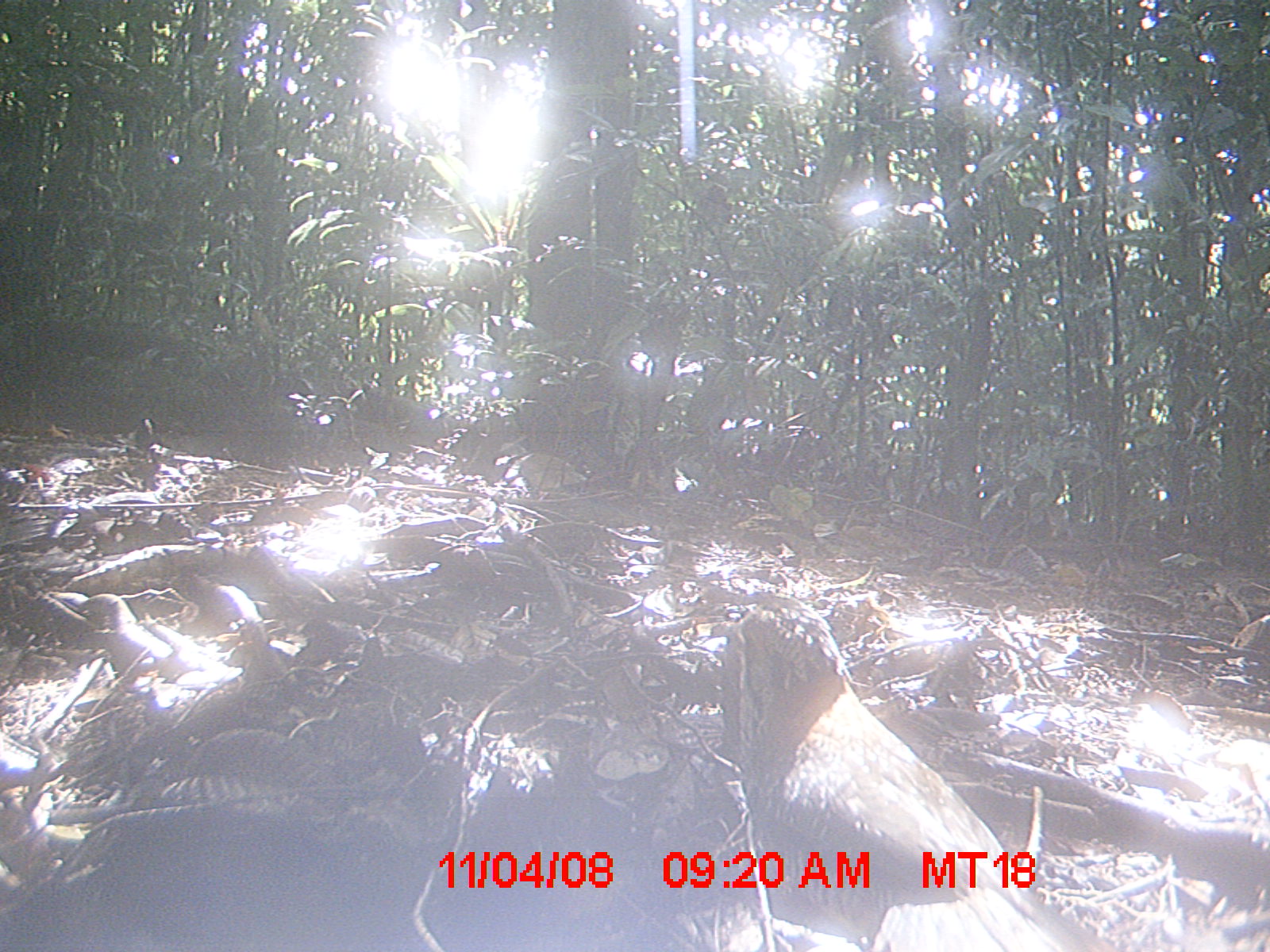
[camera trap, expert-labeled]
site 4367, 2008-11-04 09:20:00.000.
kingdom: Animalia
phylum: Chordata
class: Aves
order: Coraciiformes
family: Brachypteraciidae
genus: Brachypteracias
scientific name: Brachypteracias squamiger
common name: scaly ground-roller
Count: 1.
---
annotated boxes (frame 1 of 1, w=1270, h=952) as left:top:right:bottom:
brachypteracias squamiger: 716:590:1126:951